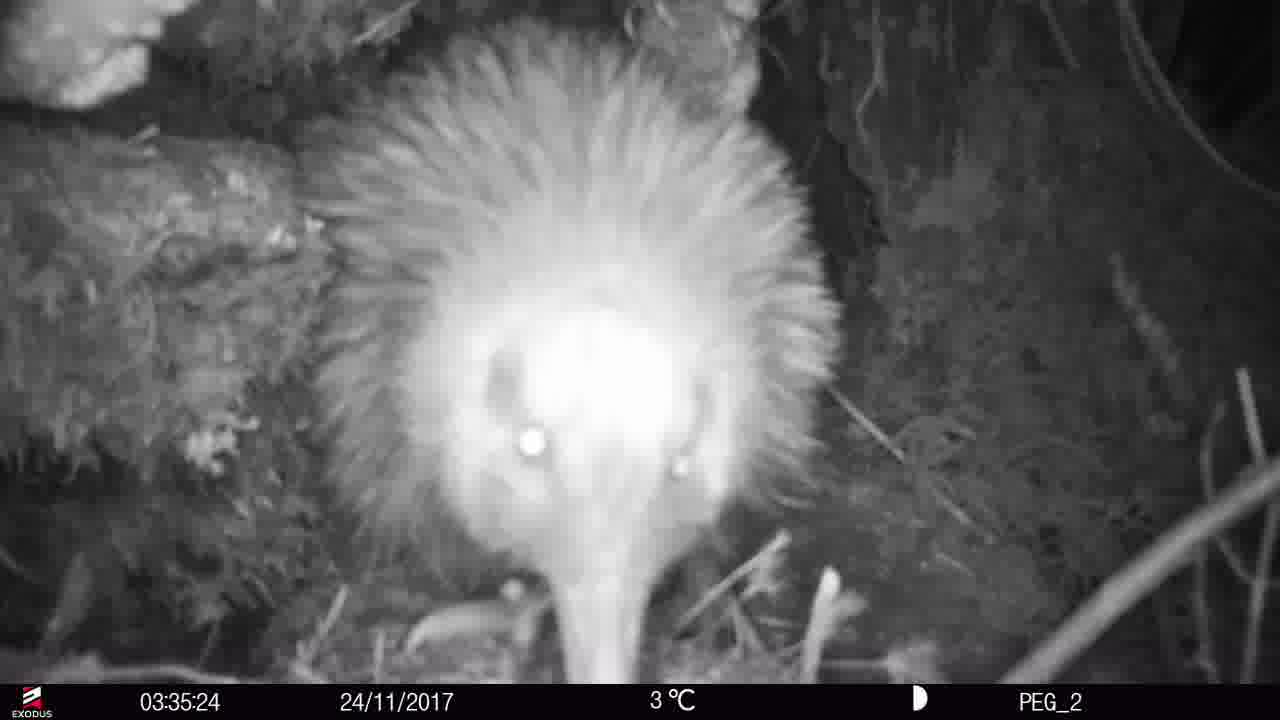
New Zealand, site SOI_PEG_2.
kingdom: Animalia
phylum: Chordata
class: Aves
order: Apterygiformes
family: Apterygidae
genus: Apteryx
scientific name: Apteryx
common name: kiwi